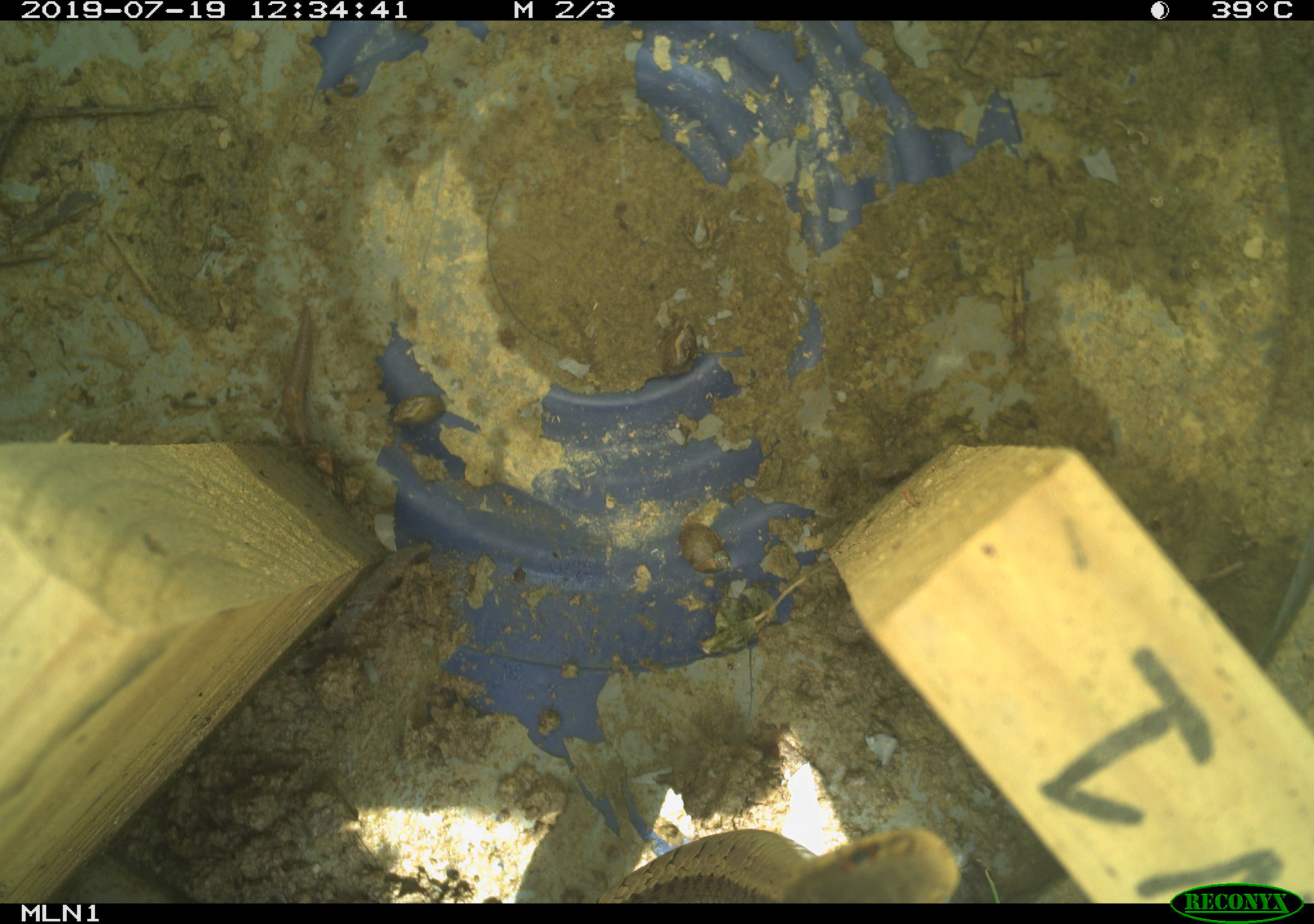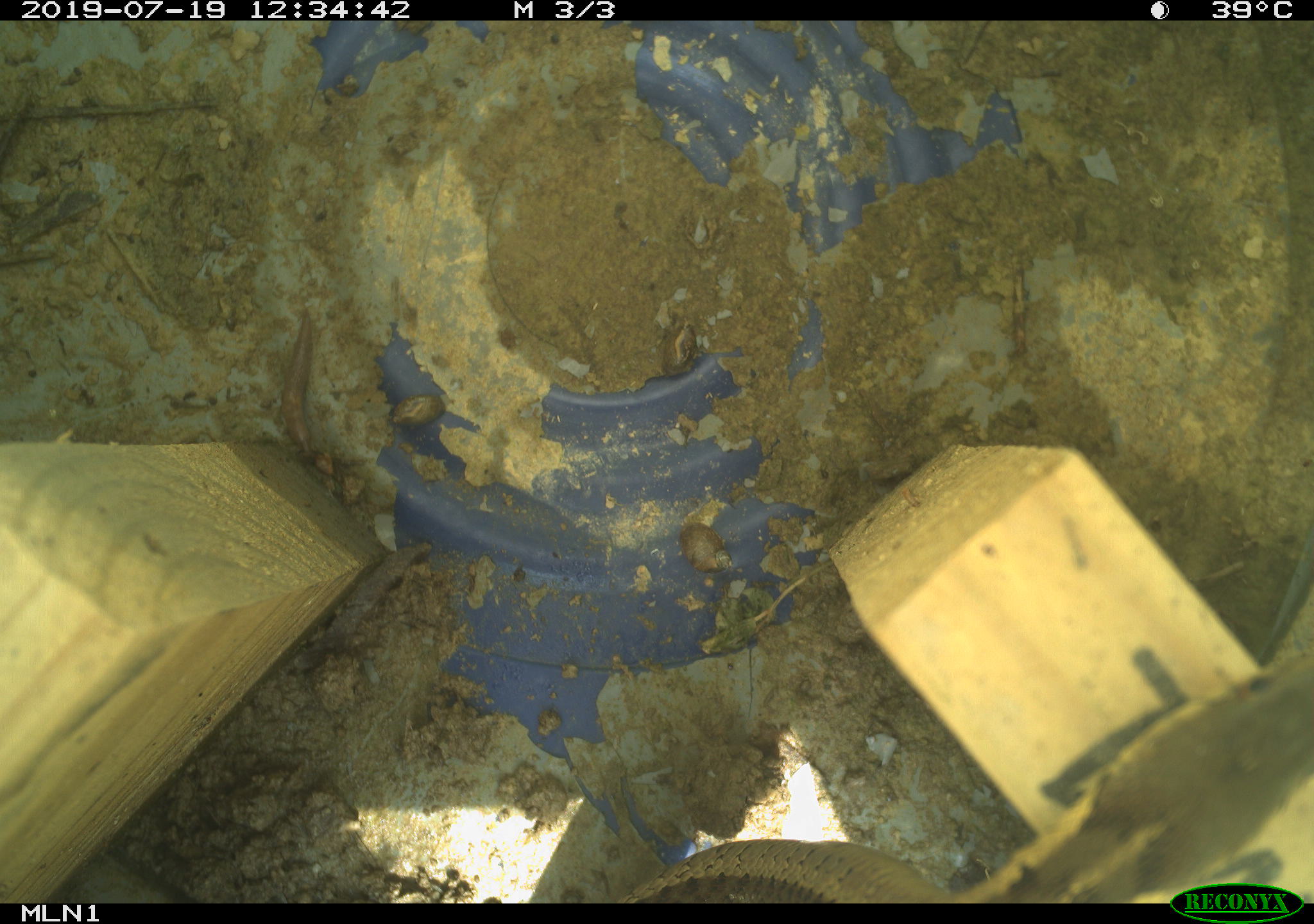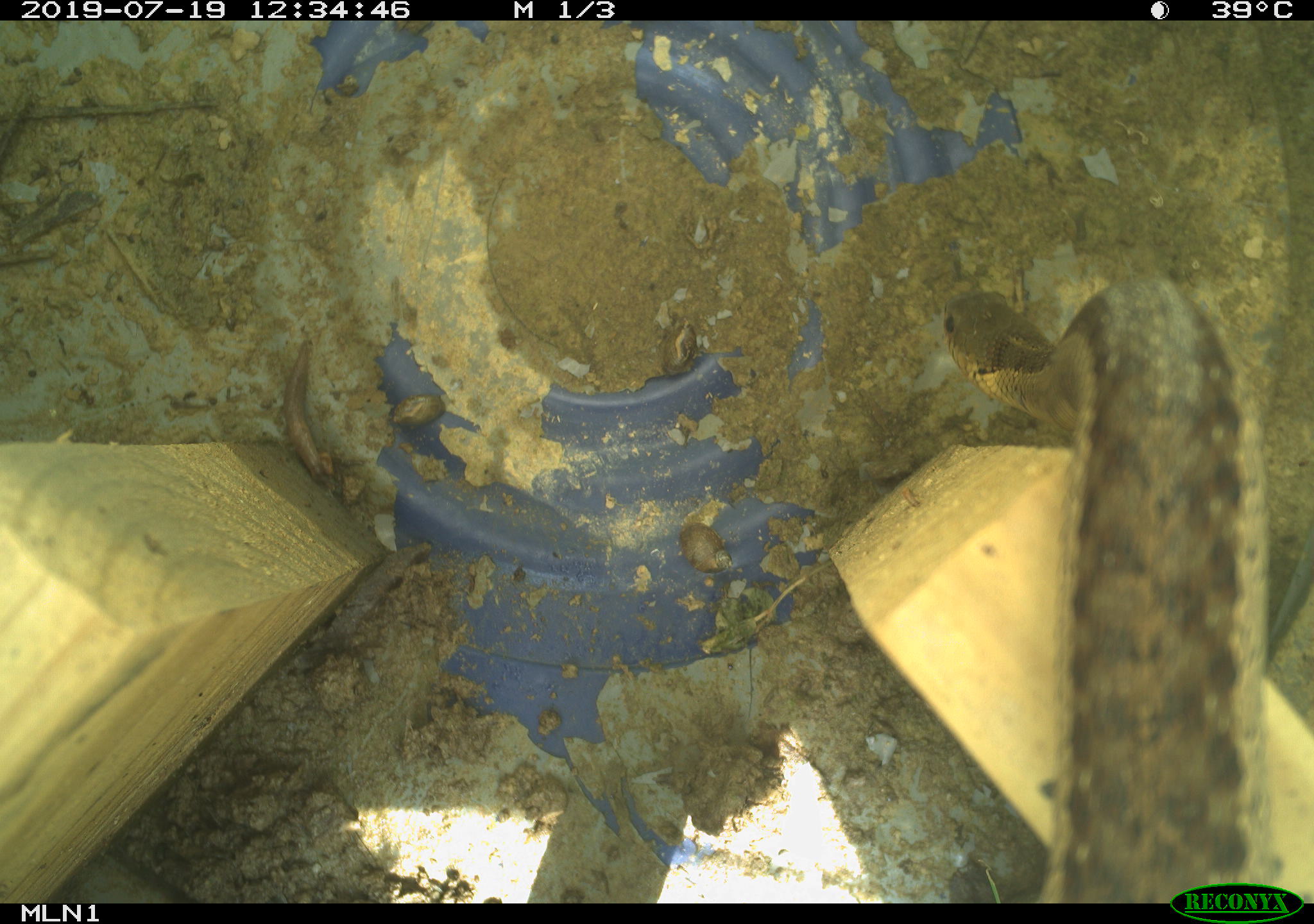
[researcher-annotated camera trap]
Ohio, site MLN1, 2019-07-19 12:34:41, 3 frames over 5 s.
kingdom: Animalia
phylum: Chordata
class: Reptilia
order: Squamata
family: Colubridae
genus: Thamnophis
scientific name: Thamnophis sirtalis sirtalis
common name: eastern gartersnake